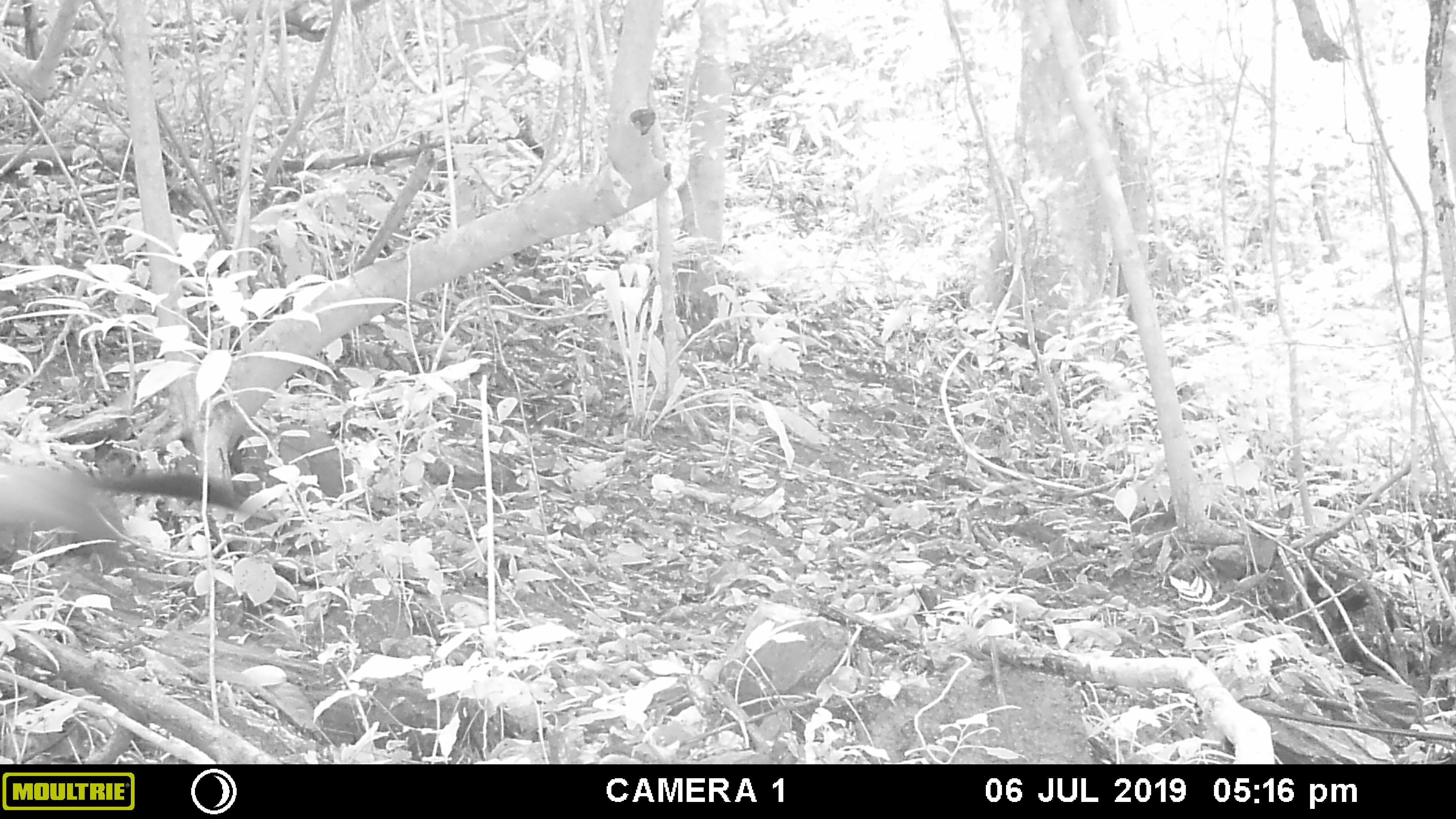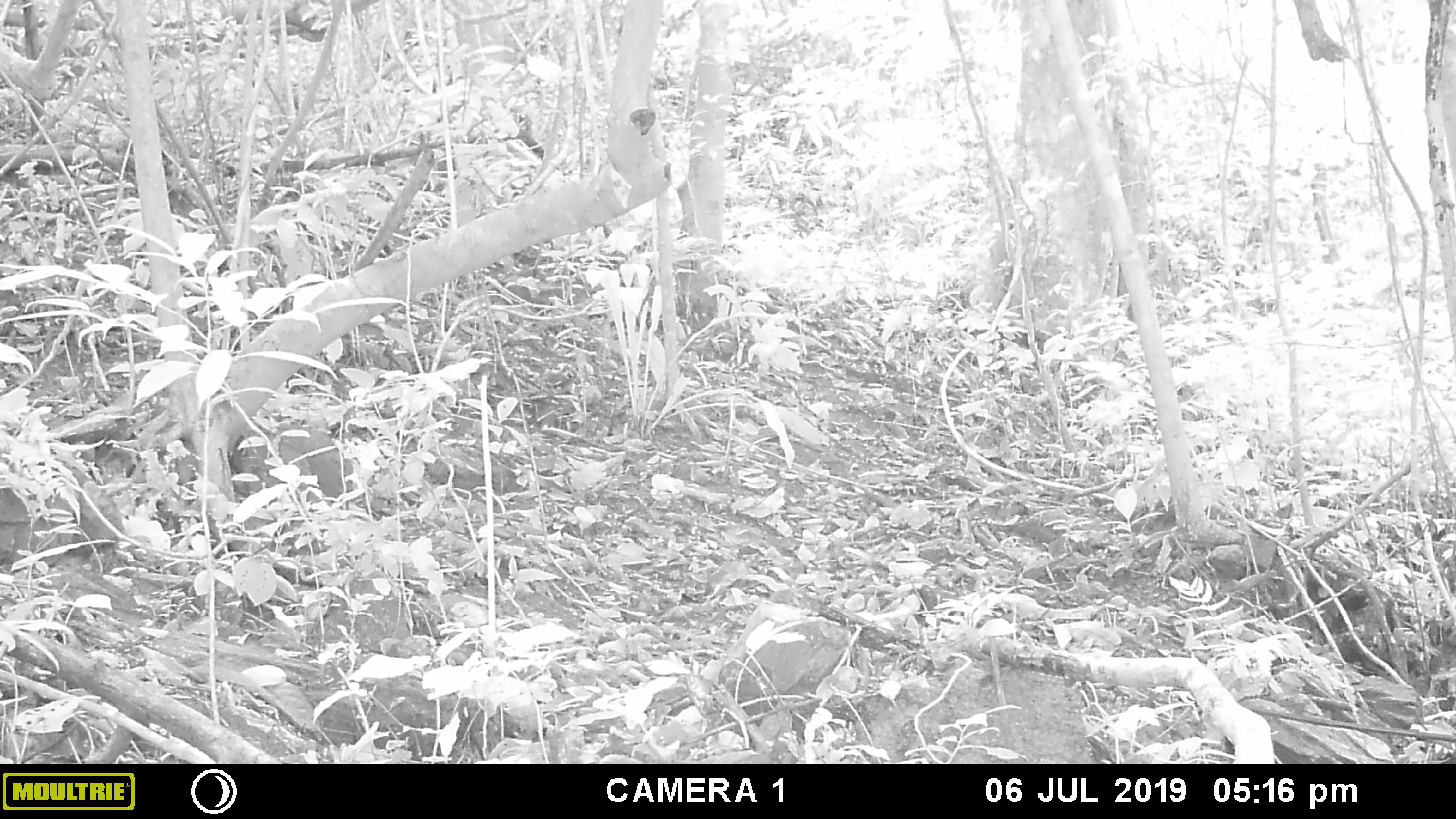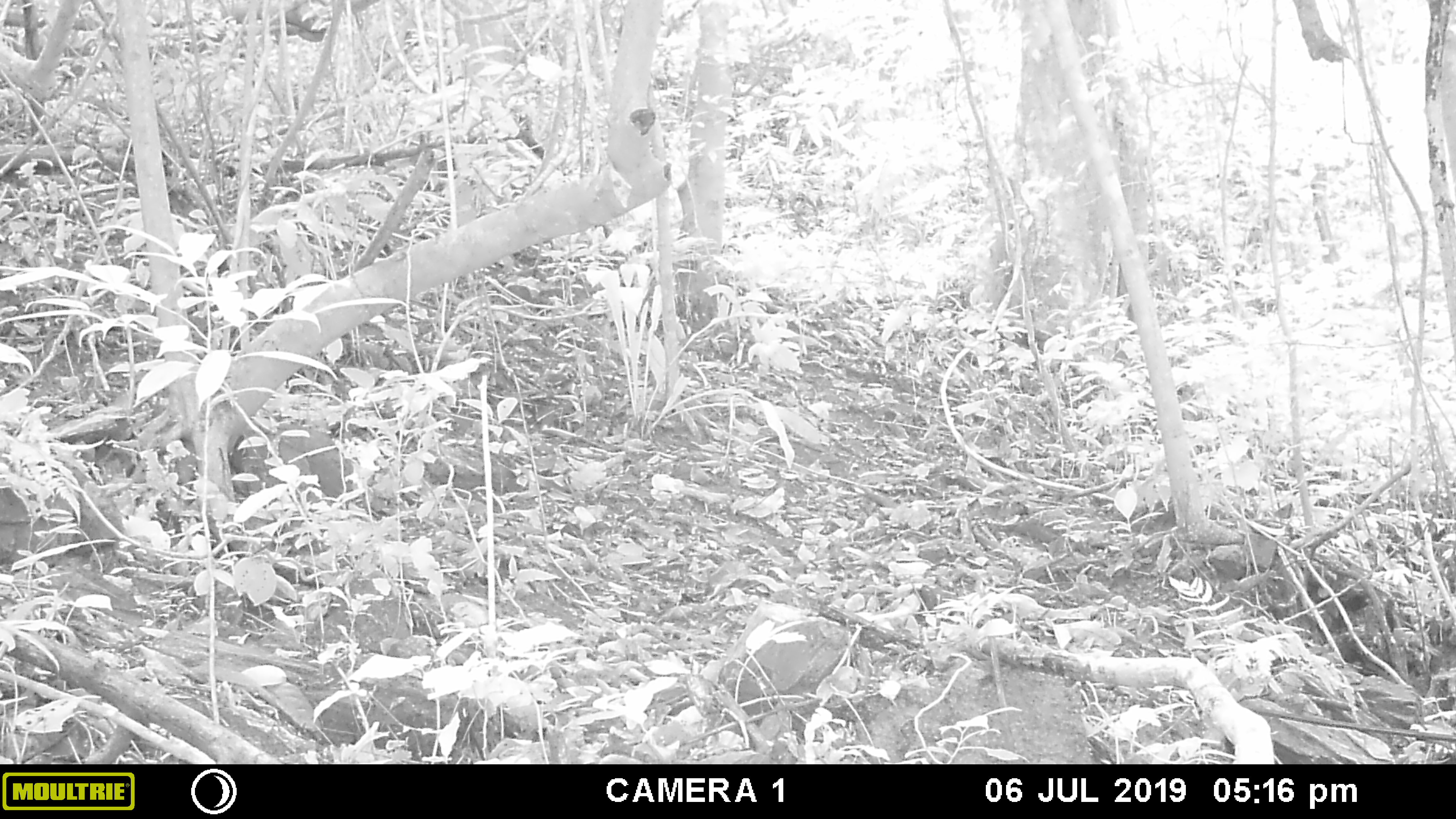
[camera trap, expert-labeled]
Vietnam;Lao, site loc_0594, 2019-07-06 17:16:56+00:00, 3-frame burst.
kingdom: Animalia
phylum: Chordata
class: Mammalia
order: Carnivora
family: Mustelidae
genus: Martes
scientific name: Martes flavigula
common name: yellow-throated marten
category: yellow throated marten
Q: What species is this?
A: Yellow throated marten (yellow-throated marten) (Martes flavigula).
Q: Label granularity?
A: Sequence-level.